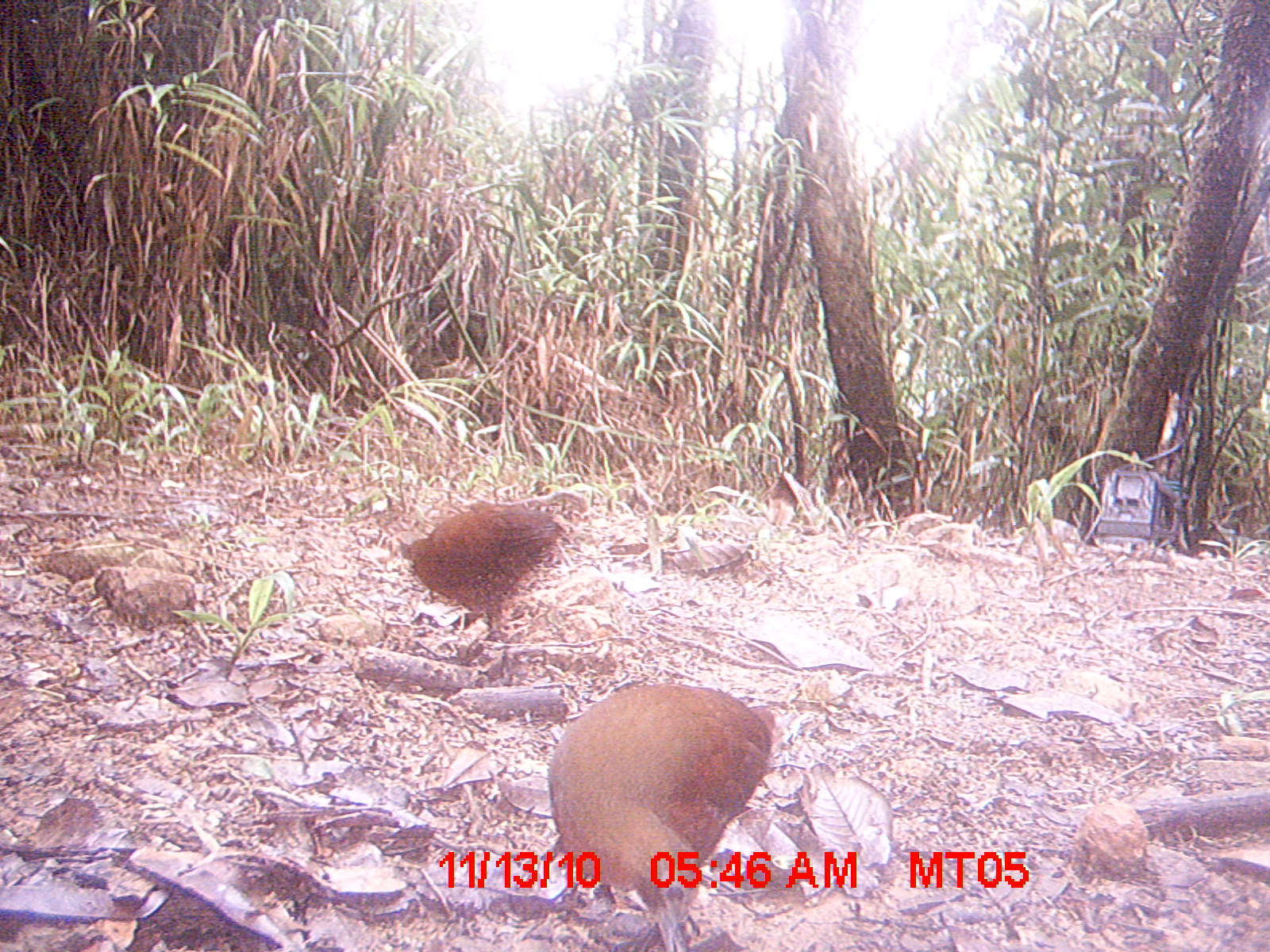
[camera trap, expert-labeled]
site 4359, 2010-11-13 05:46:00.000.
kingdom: Animalia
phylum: Chordata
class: Aves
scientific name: Aves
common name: bird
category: unknown bird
Unknown bird (bird) (Aves), count 1.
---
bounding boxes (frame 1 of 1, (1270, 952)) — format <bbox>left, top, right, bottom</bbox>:
unknown bird: <bbox>542, 679, 778, 952</bbox>; <bbox>390, 502, 567, 642</bbox>